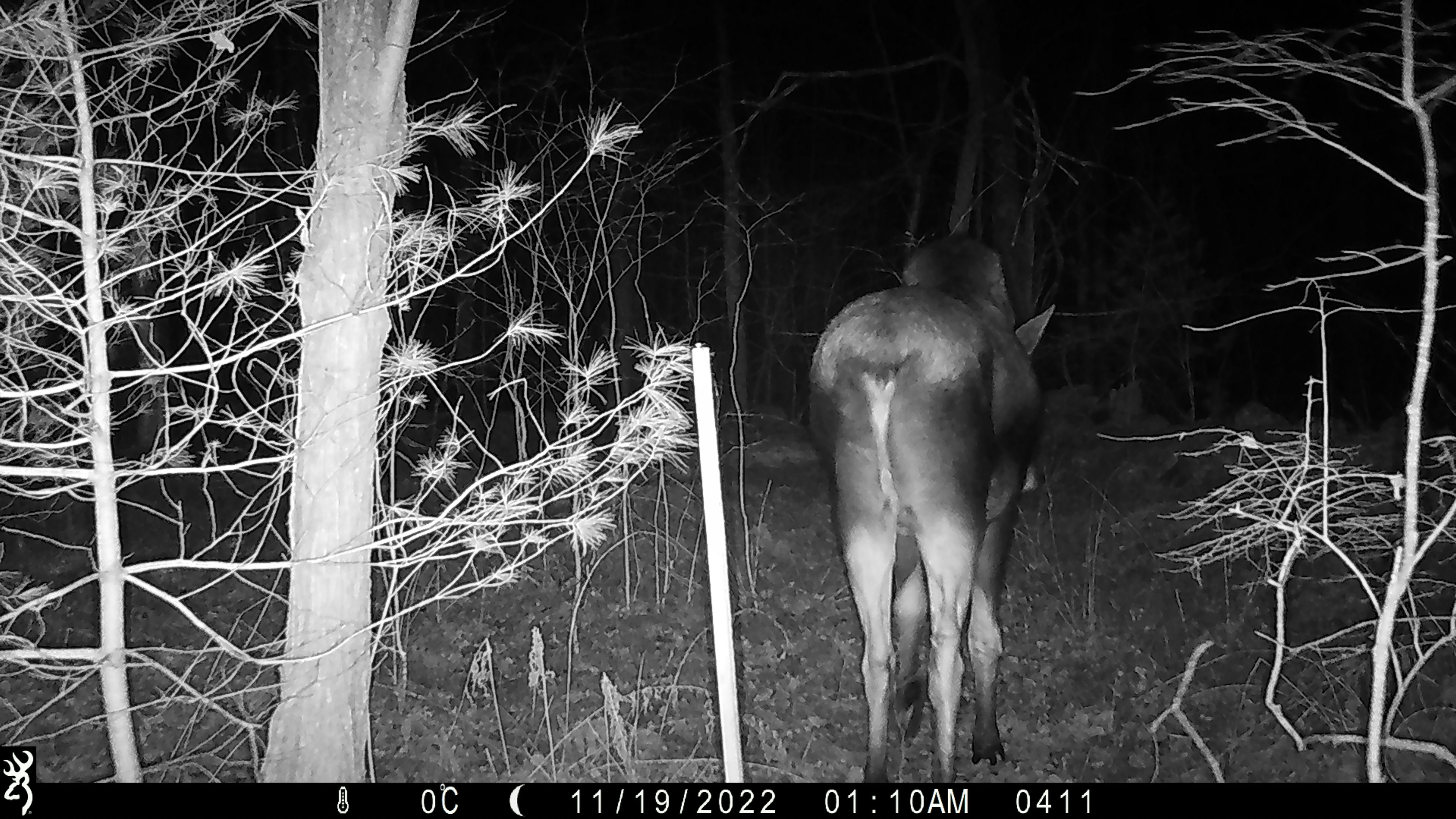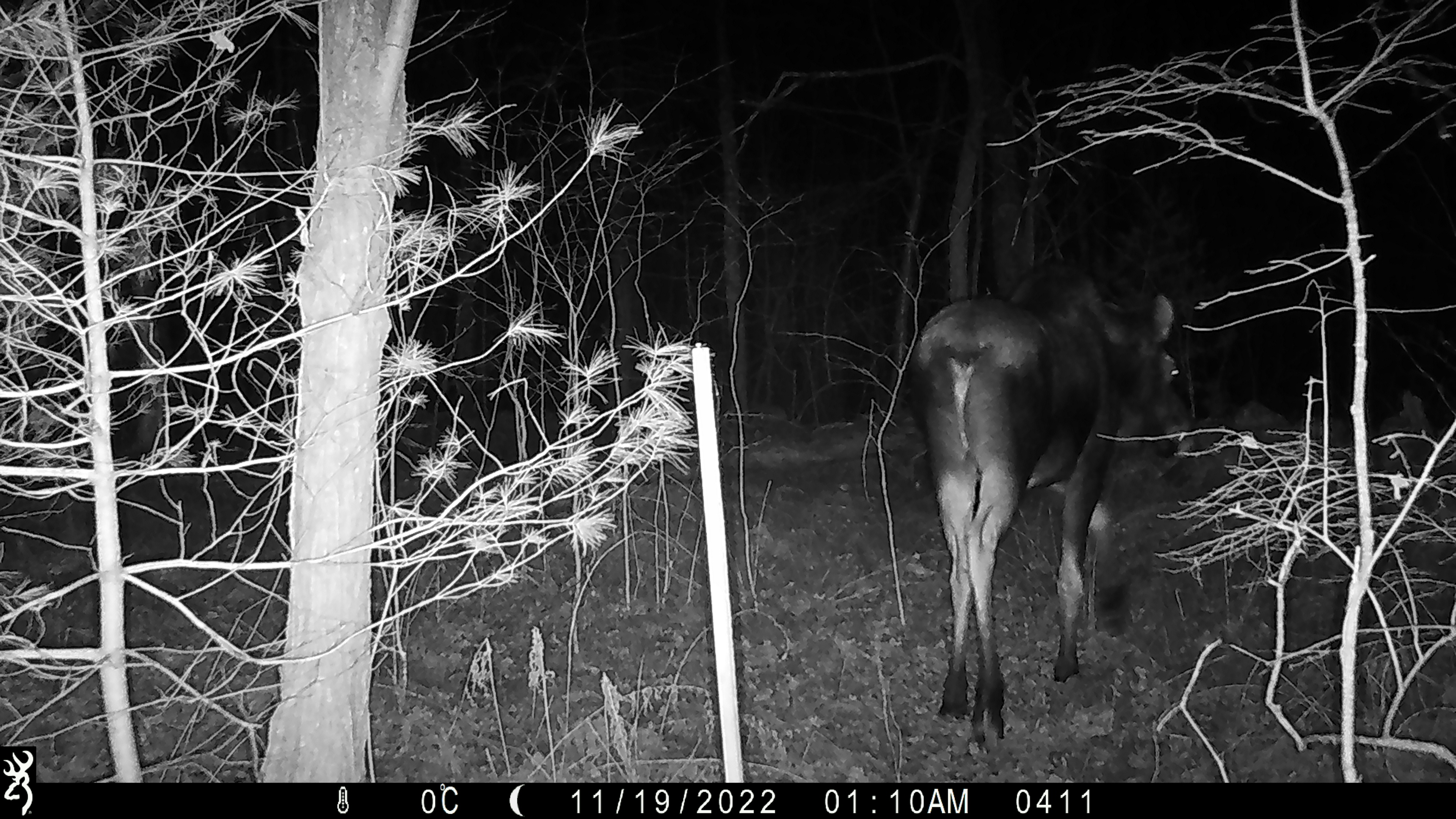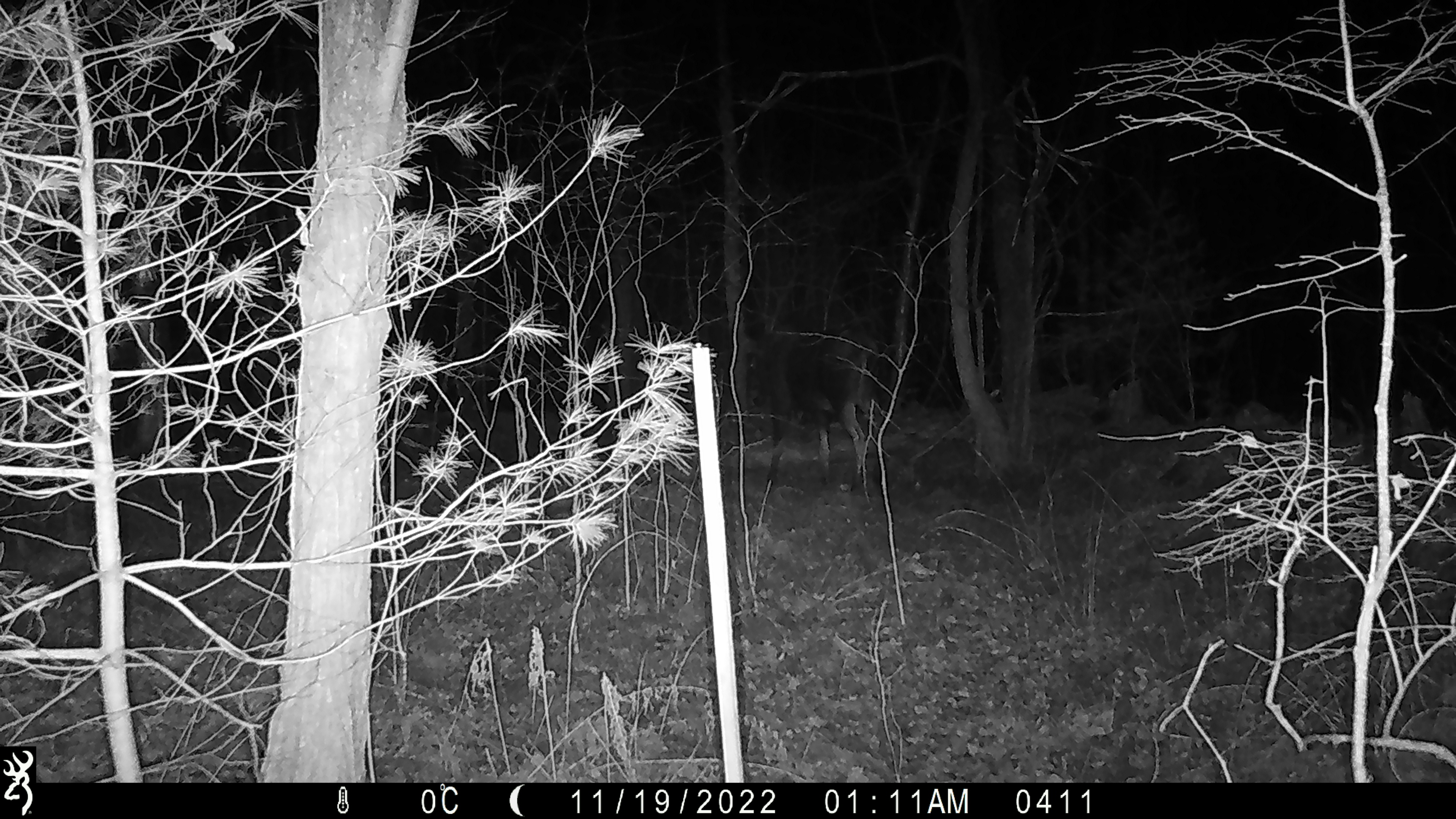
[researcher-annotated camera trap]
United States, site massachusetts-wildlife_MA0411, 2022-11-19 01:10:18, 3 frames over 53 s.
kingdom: Animalia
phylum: Chordata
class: Mammalia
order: Artiodactyla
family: Cervidae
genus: Alces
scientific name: Alces alces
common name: moose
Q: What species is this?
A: Moose (Alces alces).